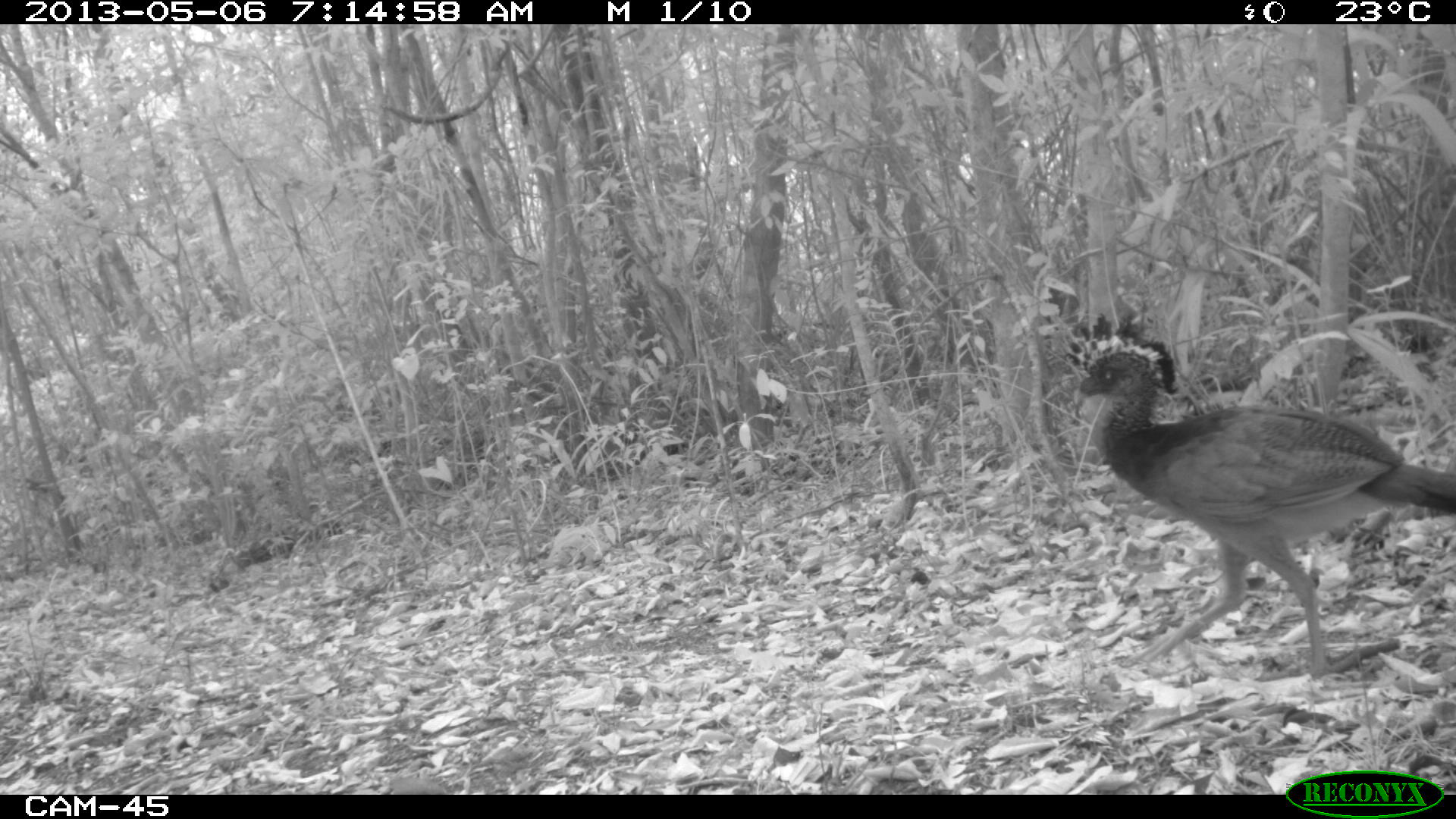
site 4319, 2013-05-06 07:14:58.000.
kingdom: Animalia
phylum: Chordata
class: Aves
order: Galliformes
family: Cracidae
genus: Crax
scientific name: Crax rubra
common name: great curassow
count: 1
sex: female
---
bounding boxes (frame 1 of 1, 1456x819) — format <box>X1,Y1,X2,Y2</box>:
crax rubra: <box>1061,308,1456,678</box>